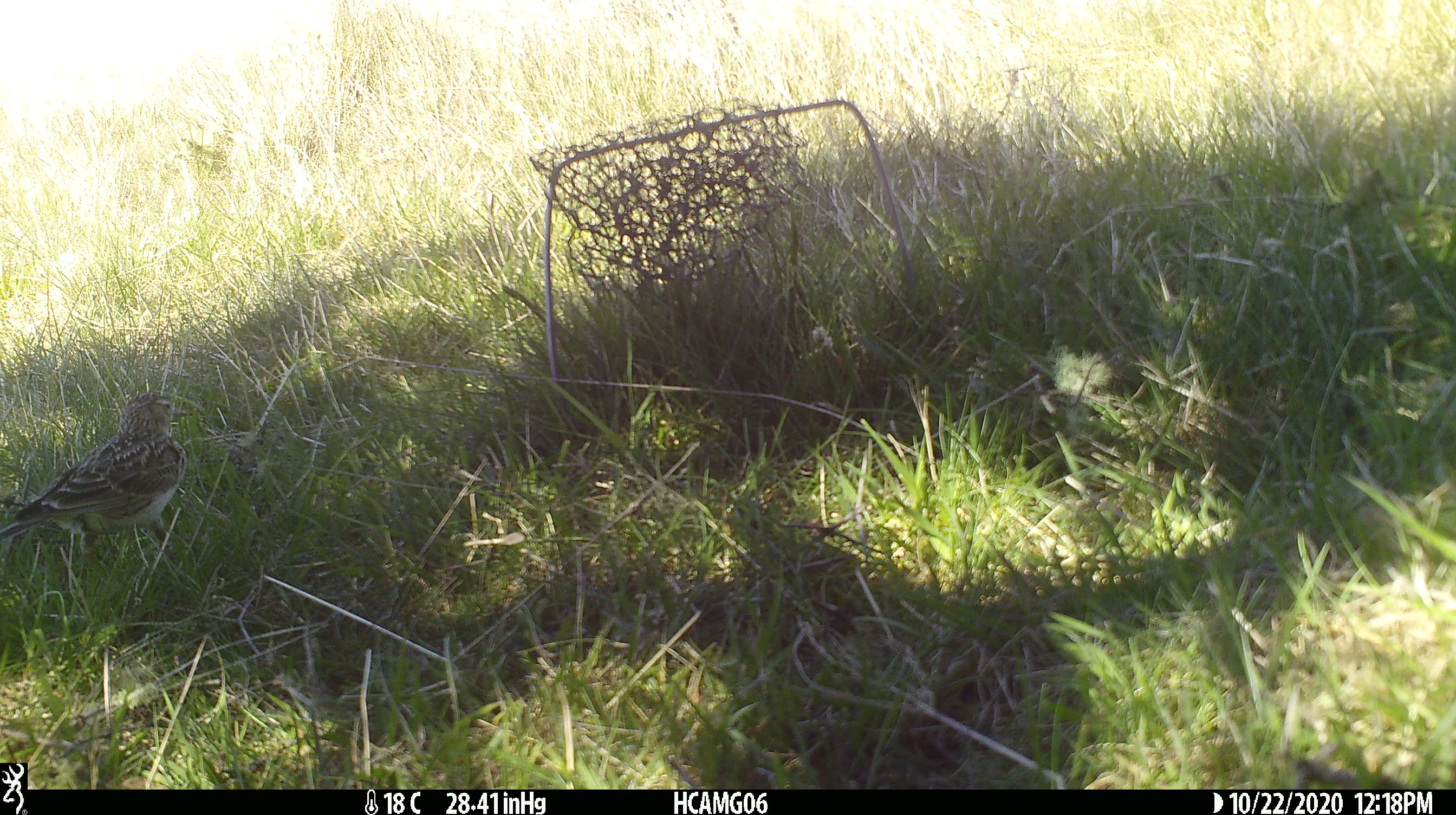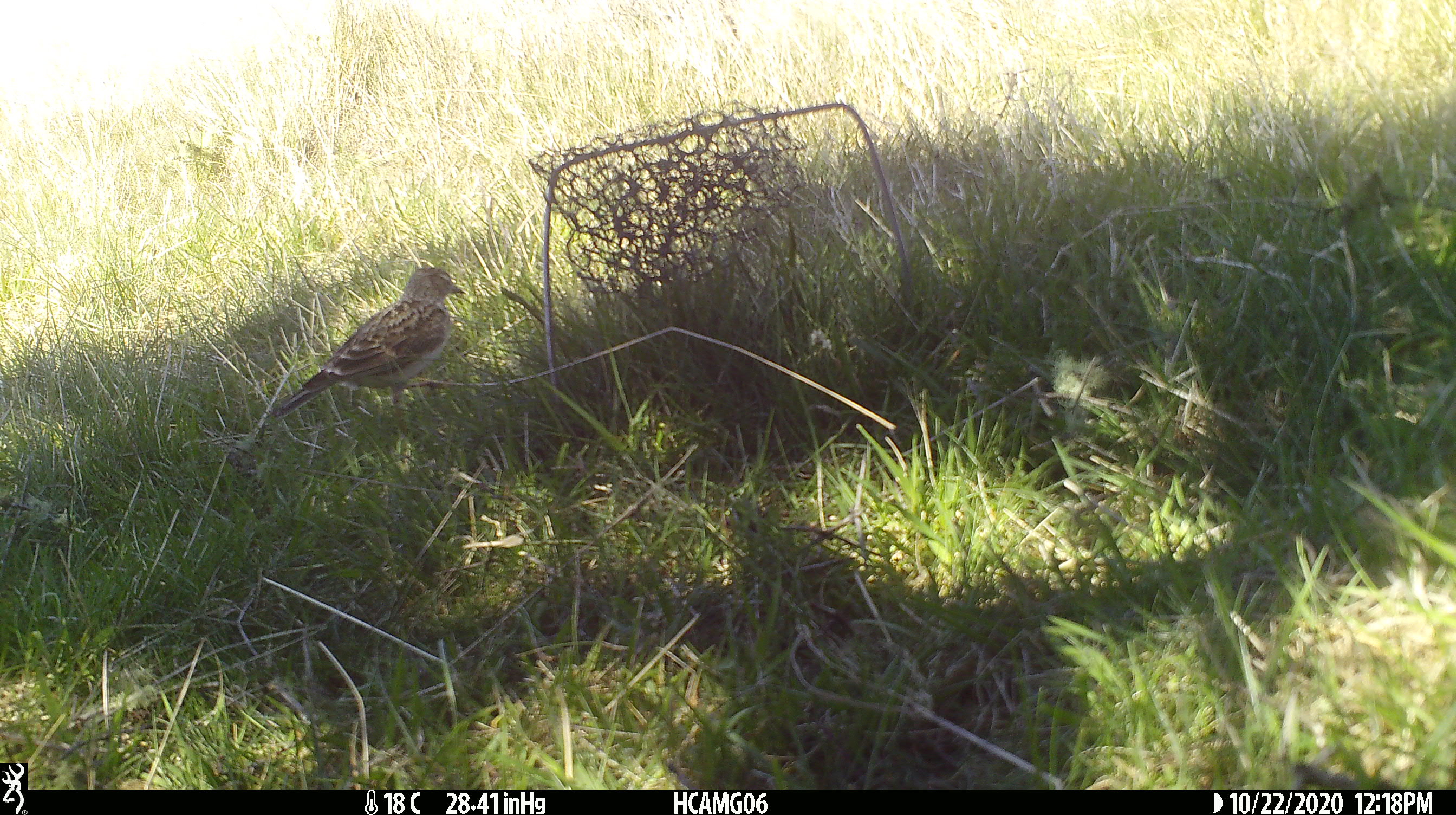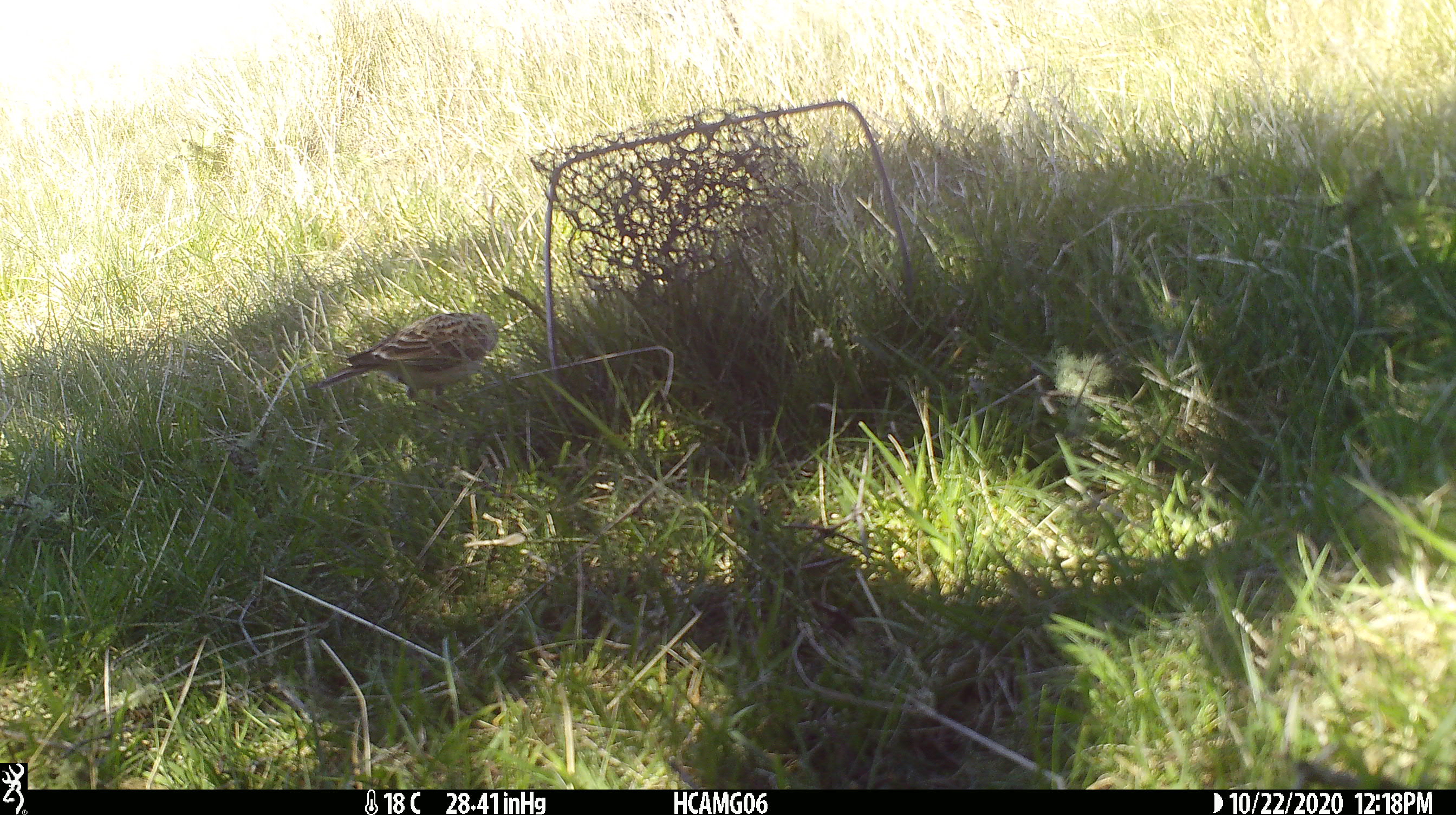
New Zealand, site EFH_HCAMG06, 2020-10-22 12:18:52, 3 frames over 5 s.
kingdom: Animalia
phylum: Chordata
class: Aves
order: Passeriformes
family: Motacillidae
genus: Anthus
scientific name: Anthus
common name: pipit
Pipit (Anthus).